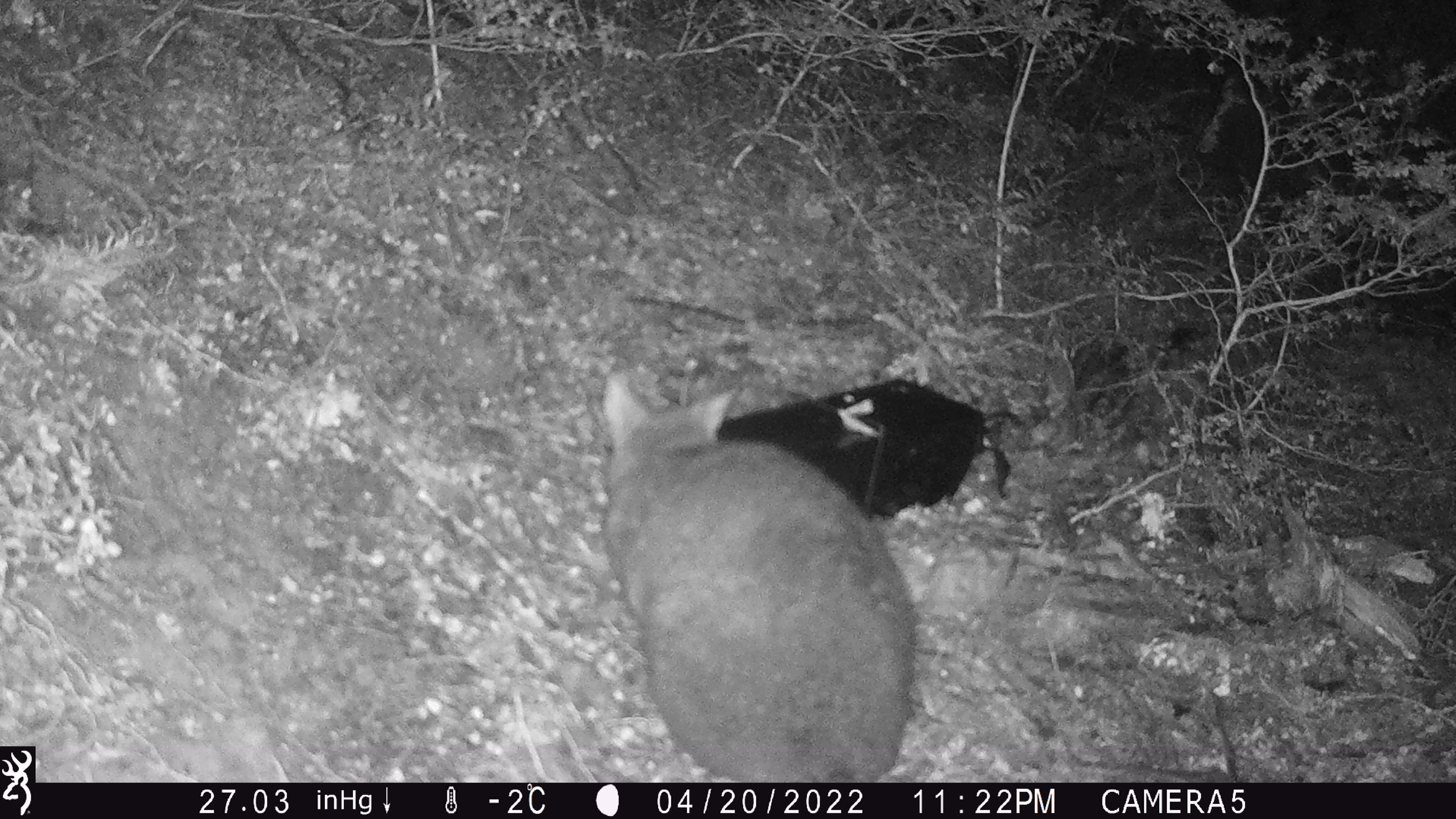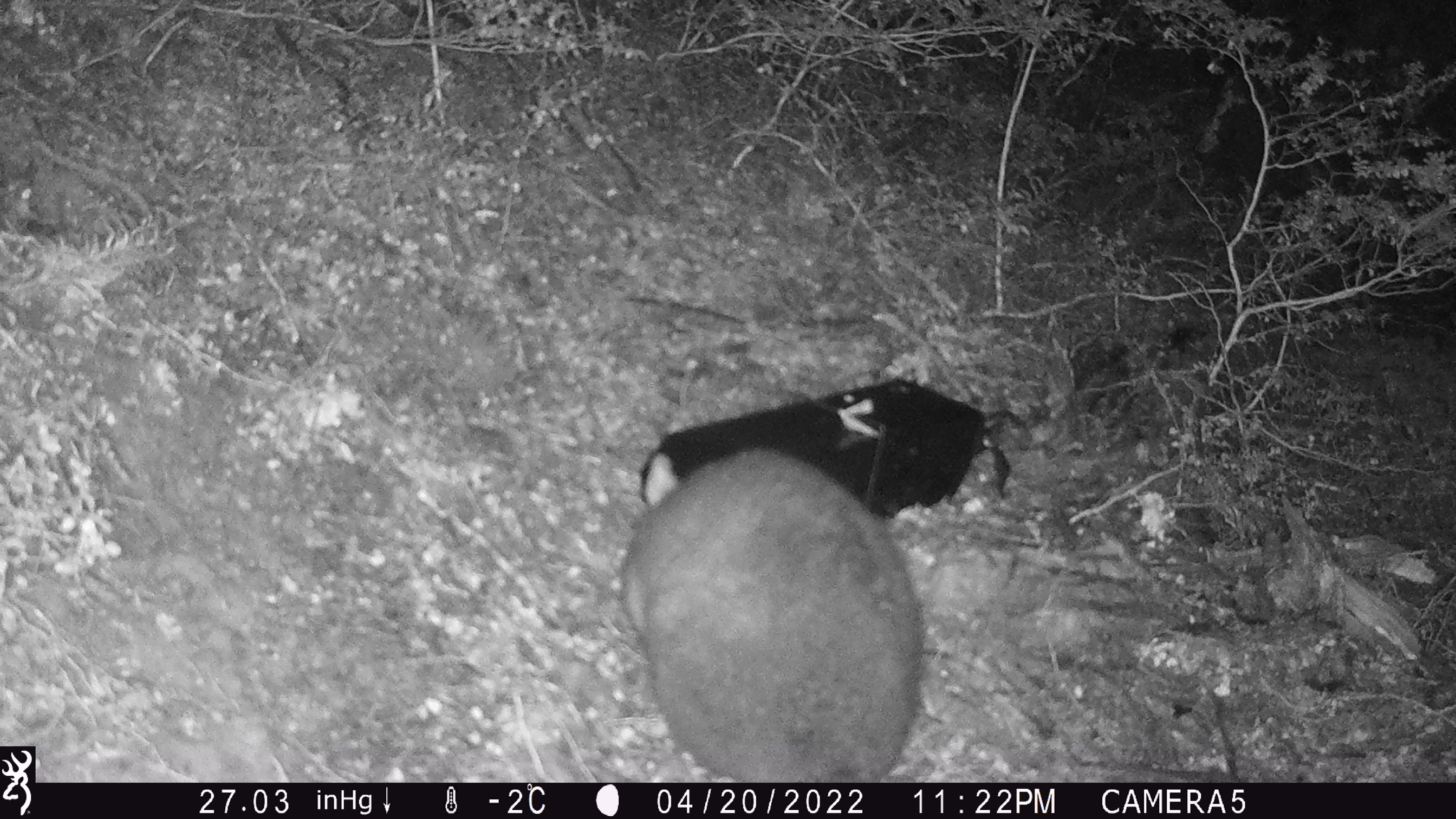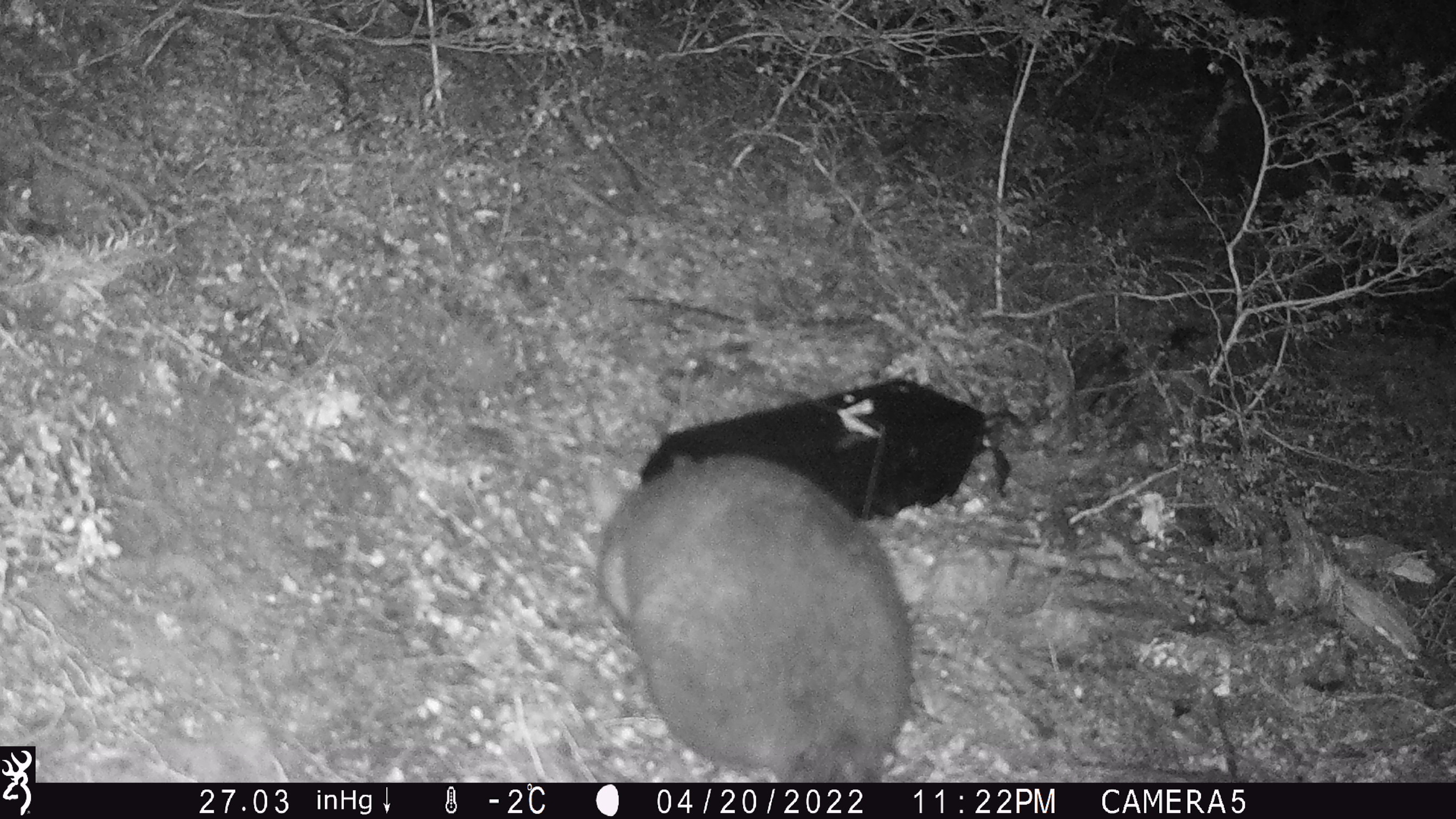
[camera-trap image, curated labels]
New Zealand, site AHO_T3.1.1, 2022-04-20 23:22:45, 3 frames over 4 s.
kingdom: Animalia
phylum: Chordata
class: Mammalia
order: Diprotodontia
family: Phalangeridae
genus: Trichosurus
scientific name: Trichosurus vulpecula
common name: common brushtail possum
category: possum